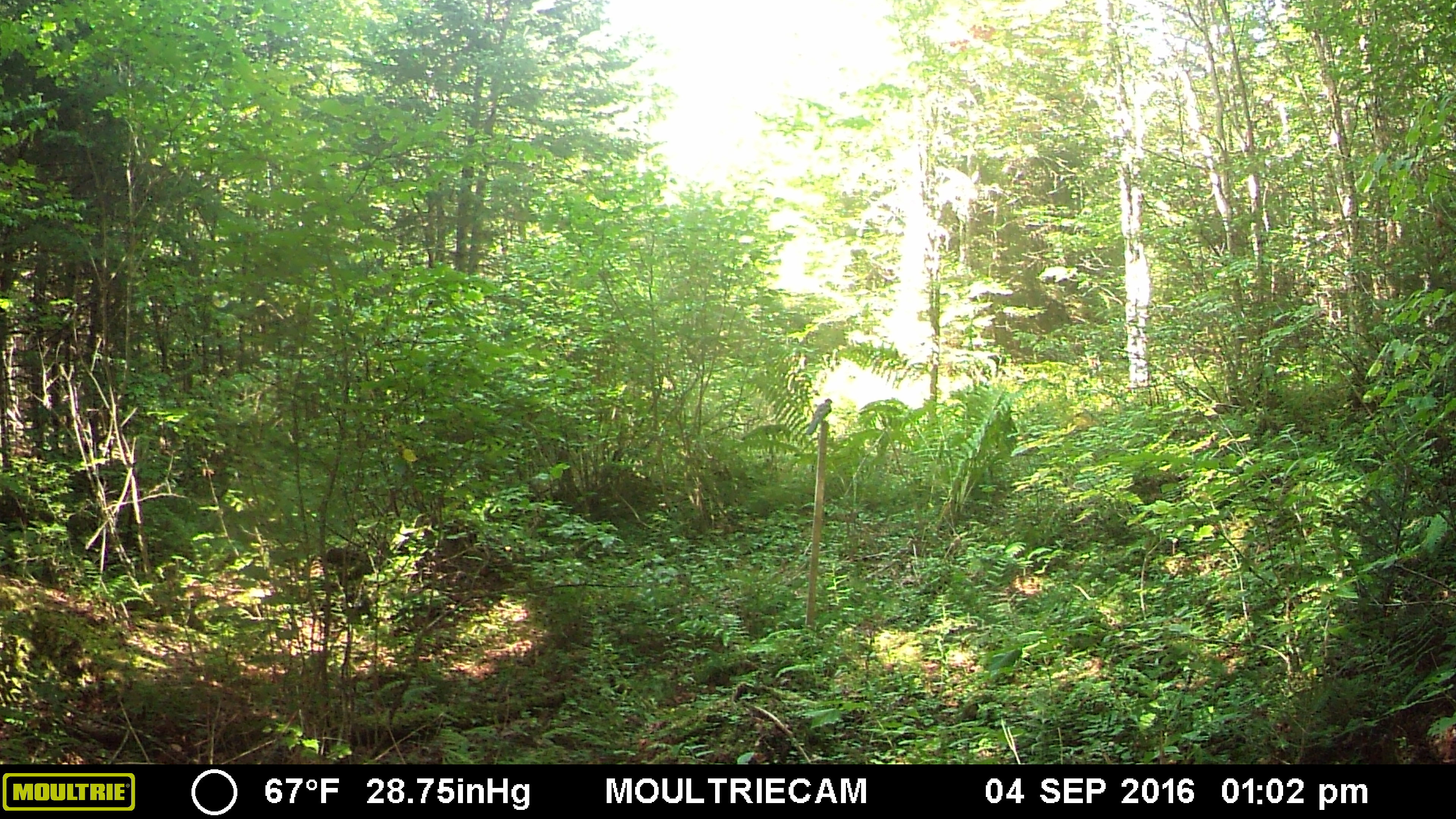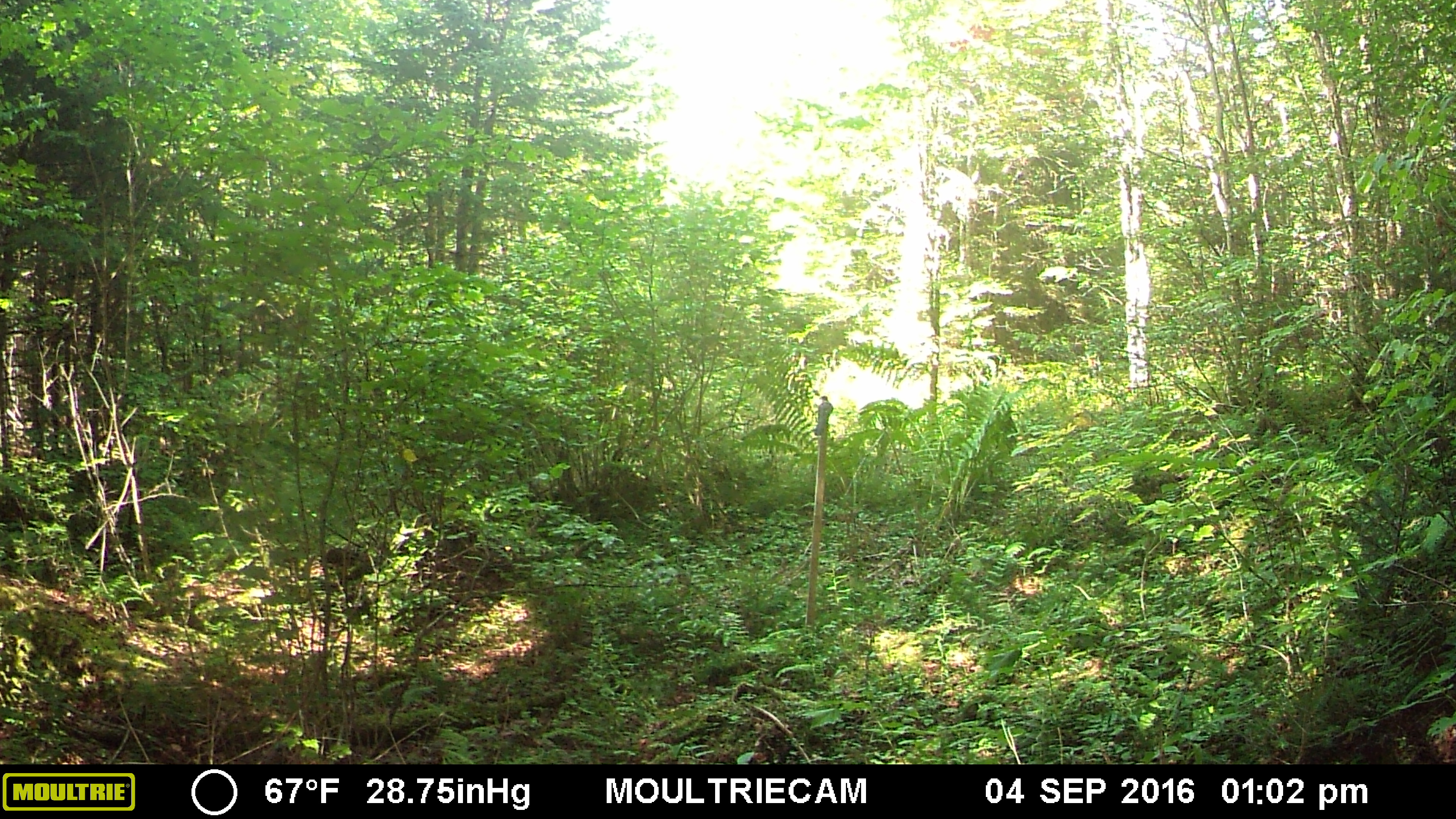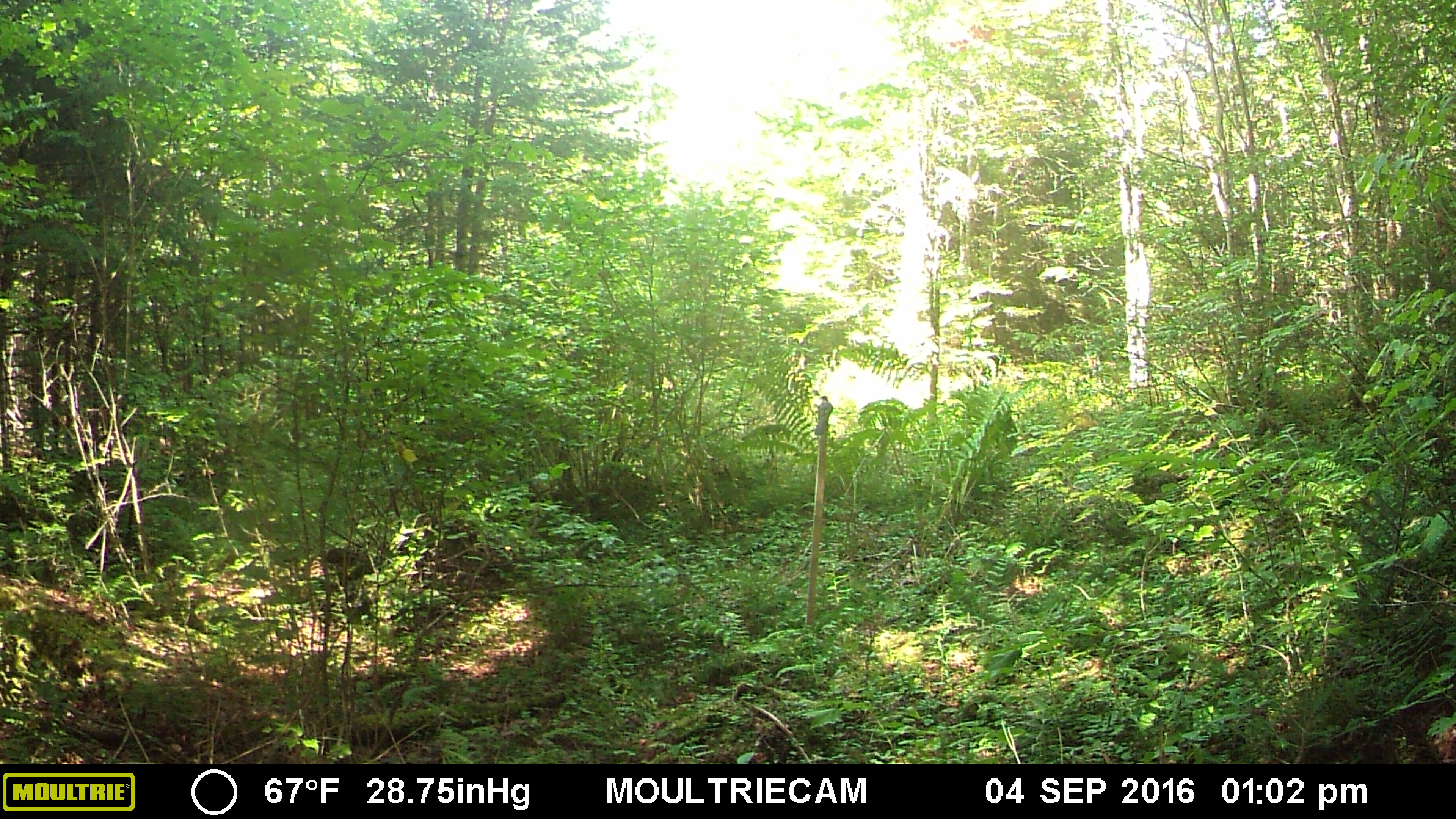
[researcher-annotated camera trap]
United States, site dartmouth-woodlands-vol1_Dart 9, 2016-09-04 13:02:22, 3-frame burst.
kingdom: Animalia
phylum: Chordata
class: Aves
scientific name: Aves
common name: bird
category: bird sp.